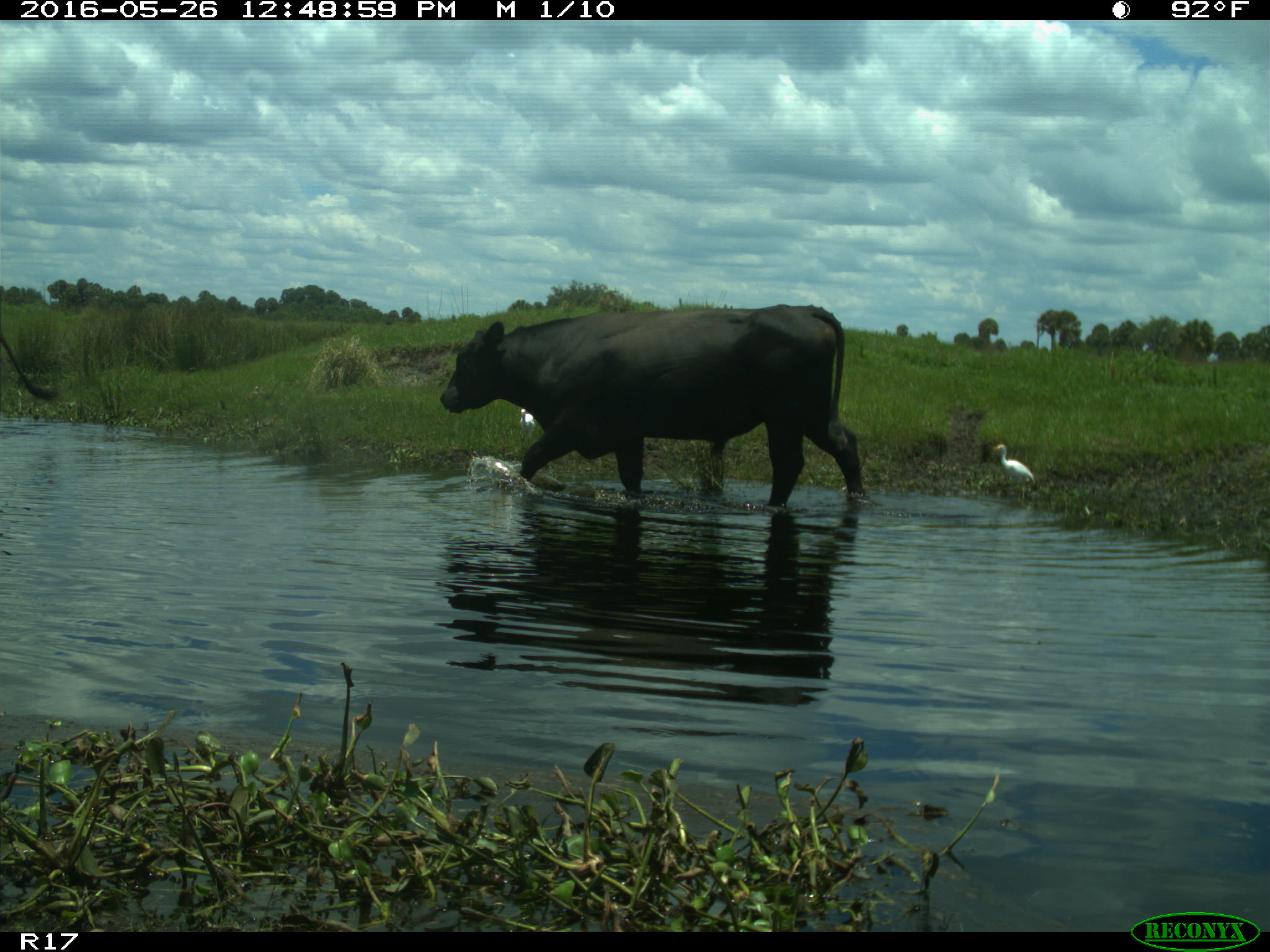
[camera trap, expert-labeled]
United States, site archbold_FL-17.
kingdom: Animalia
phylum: Chordata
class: Mammalia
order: Artiodactyla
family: Bovidae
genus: Bos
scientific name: Bos taurus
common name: domestic cow